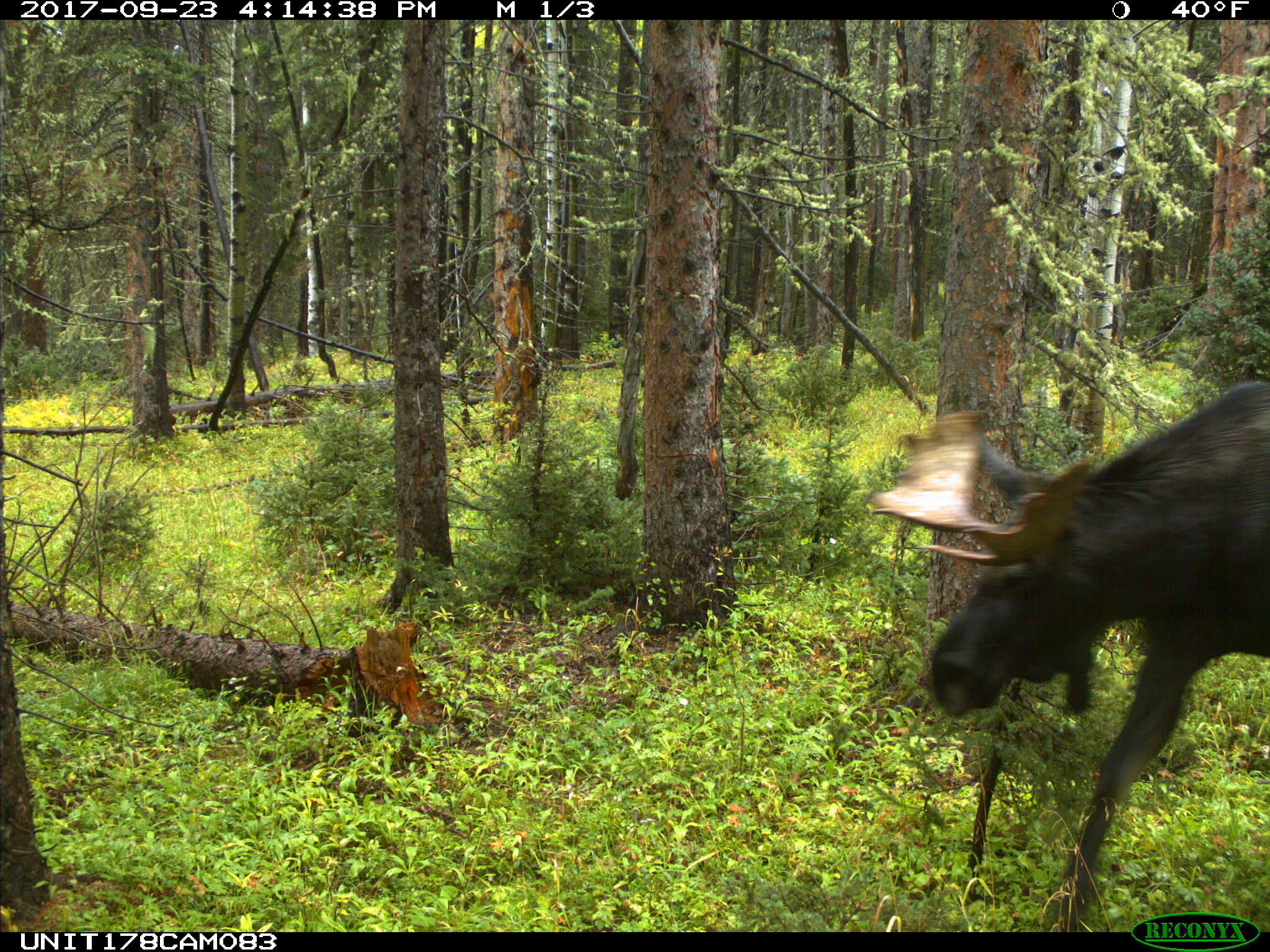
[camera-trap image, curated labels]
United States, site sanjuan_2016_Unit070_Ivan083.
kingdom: Animalia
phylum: Chordata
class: Mammalia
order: Artiodactyla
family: Cervidae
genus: Alces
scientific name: Alces alces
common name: moose